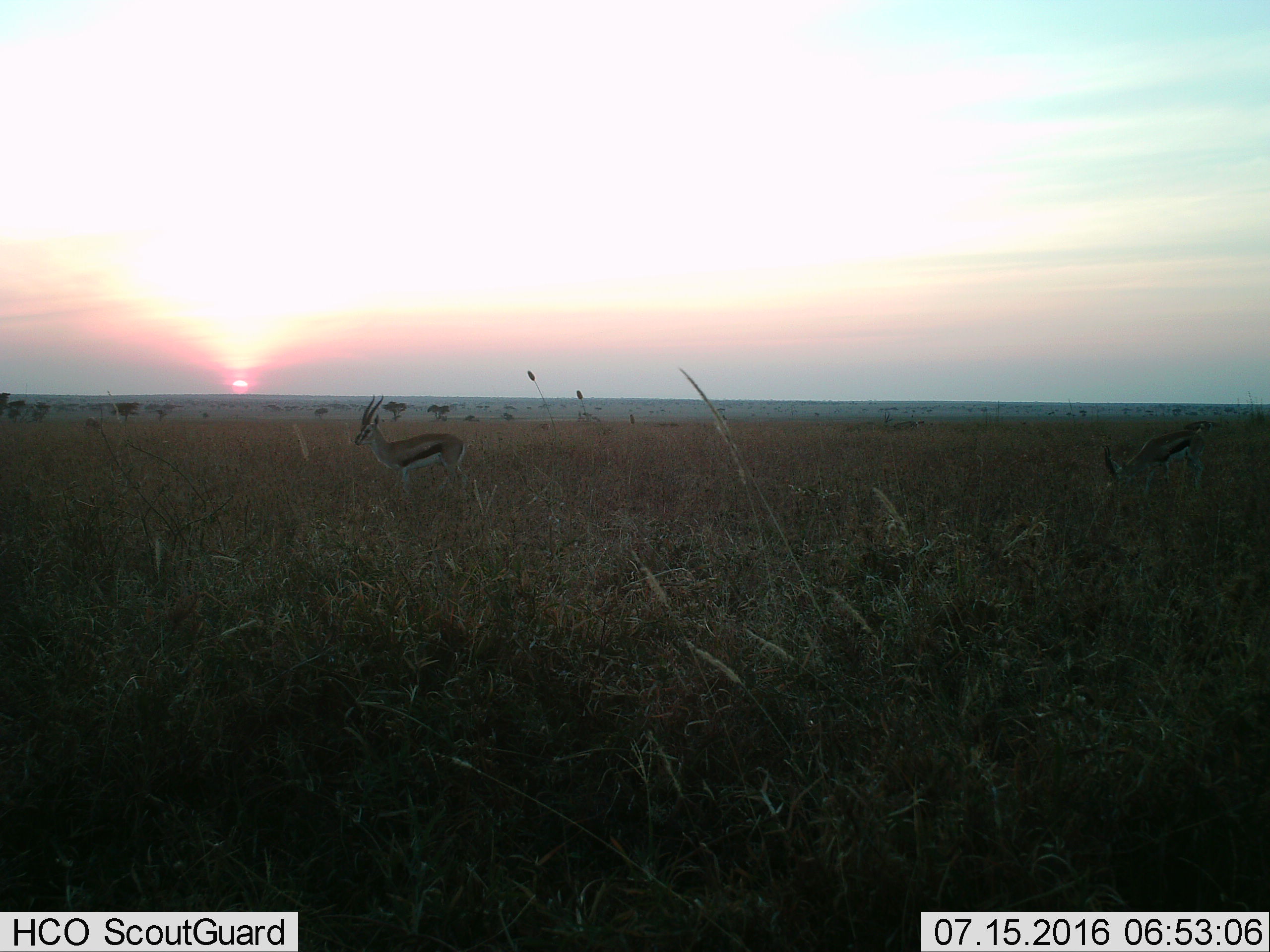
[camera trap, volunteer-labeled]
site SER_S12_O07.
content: unidentified animal